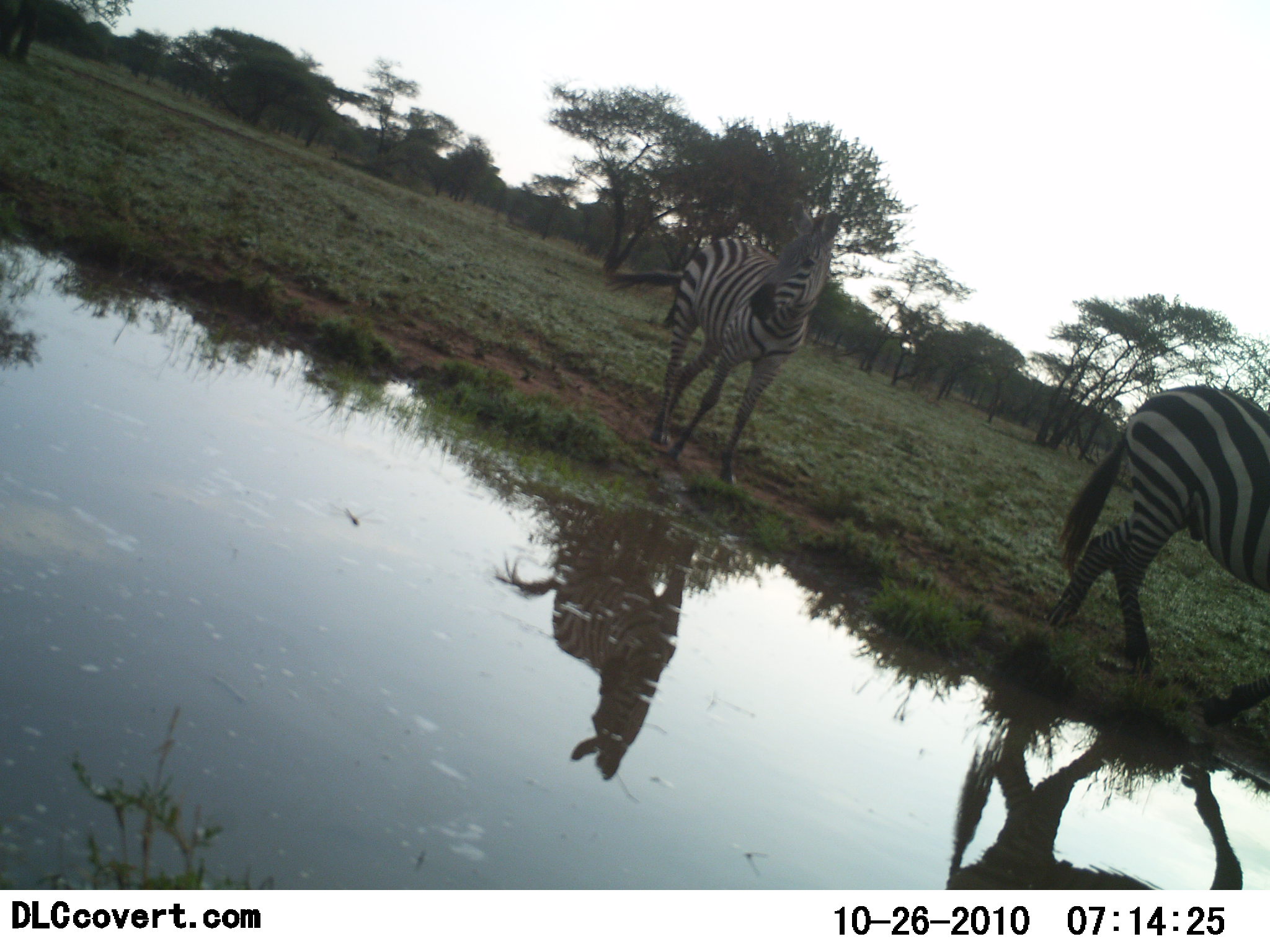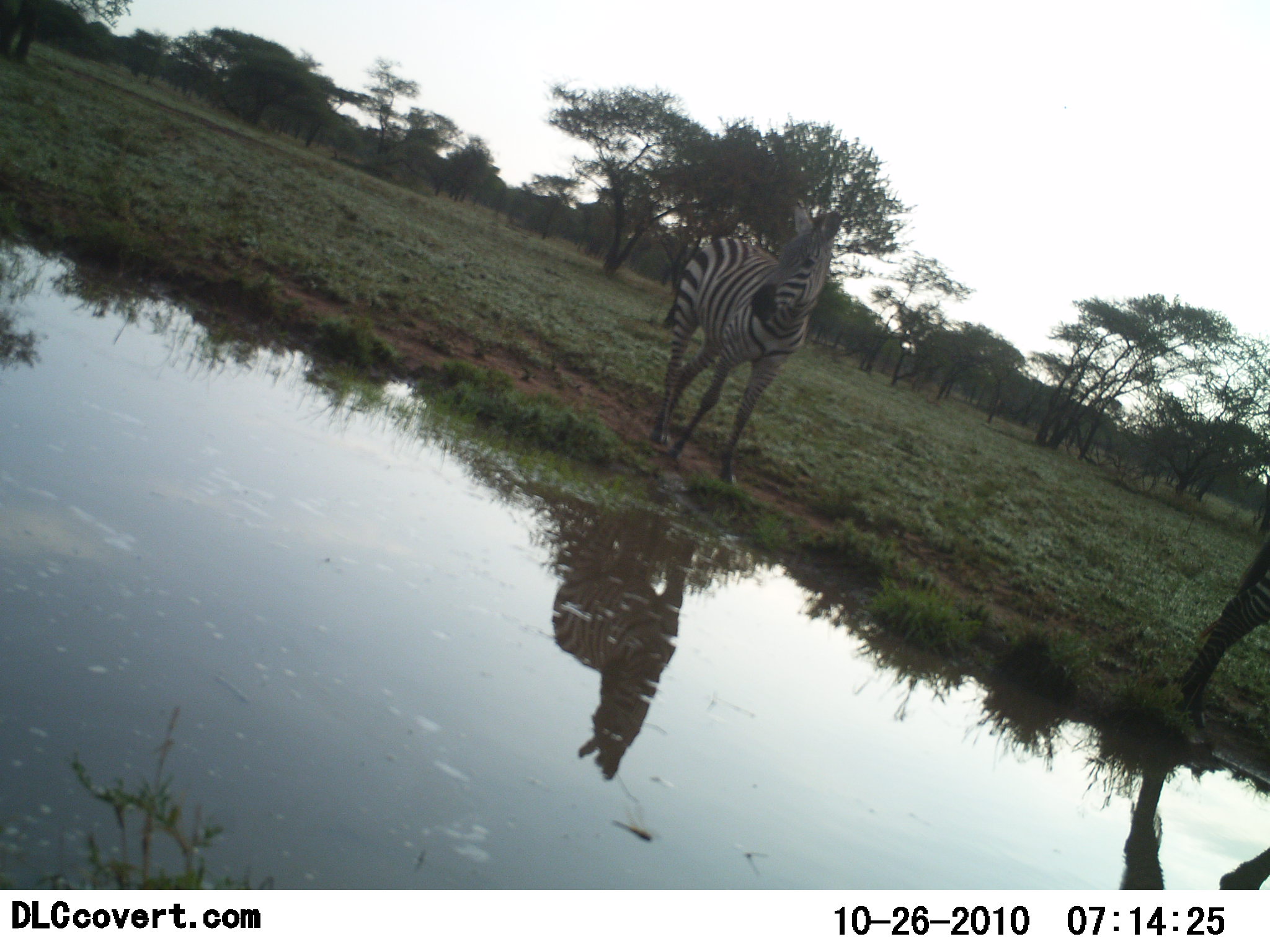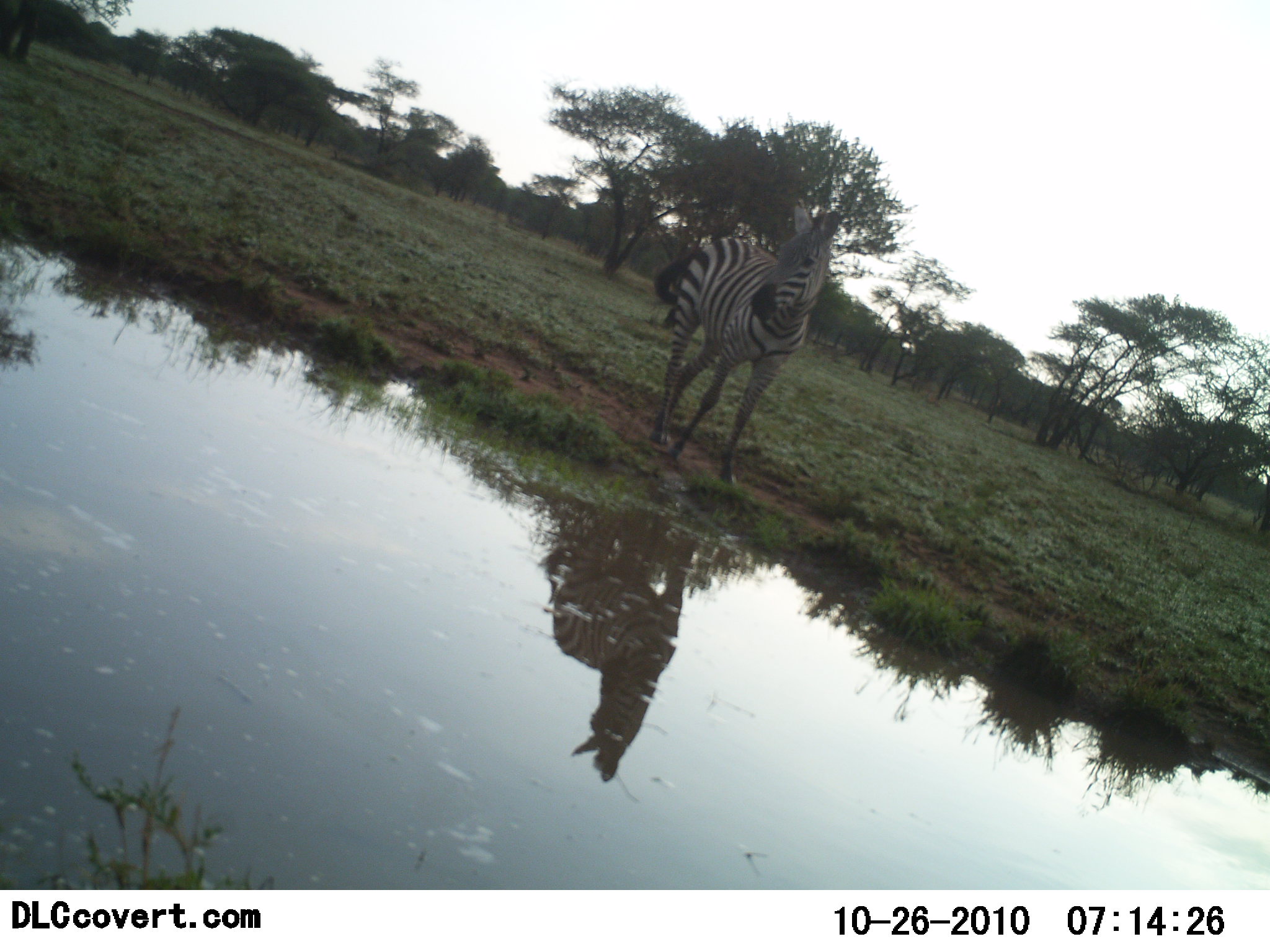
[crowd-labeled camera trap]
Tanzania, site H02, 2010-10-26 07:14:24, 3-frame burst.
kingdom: Animalia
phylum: Chordata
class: Mammalia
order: Perissodactyla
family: Equidae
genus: Equus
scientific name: Equus quagga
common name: plains zebra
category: zebra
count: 2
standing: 94%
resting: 6%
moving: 53%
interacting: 0%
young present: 0%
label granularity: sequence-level